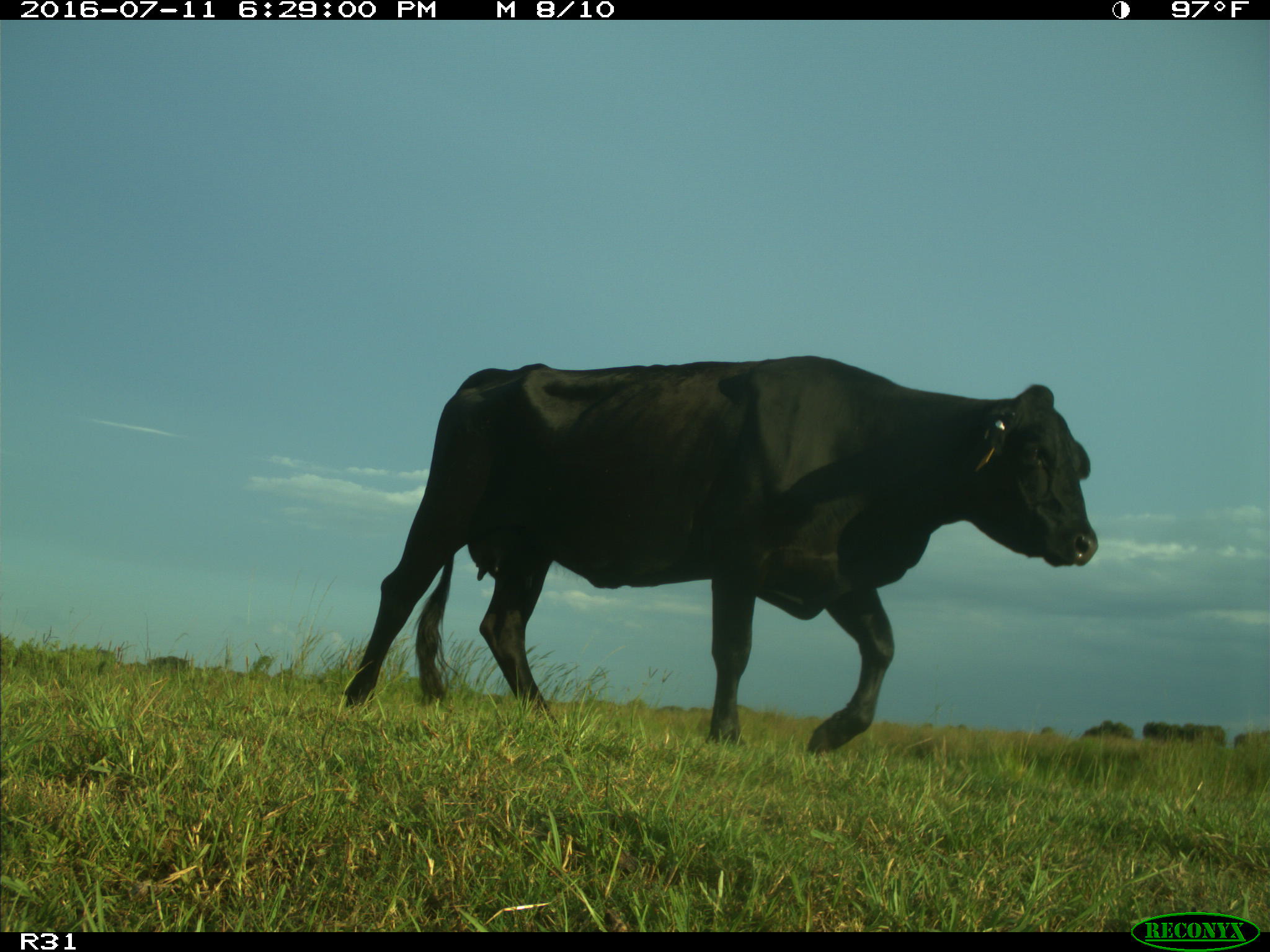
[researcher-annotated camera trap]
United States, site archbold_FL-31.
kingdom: Animalia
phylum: Chordata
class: Mammalia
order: Artiodactyla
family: Bovidae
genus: Bos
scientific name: Bos taurus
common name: domestic cow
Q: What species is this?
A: Bos taurus (domestic cow).